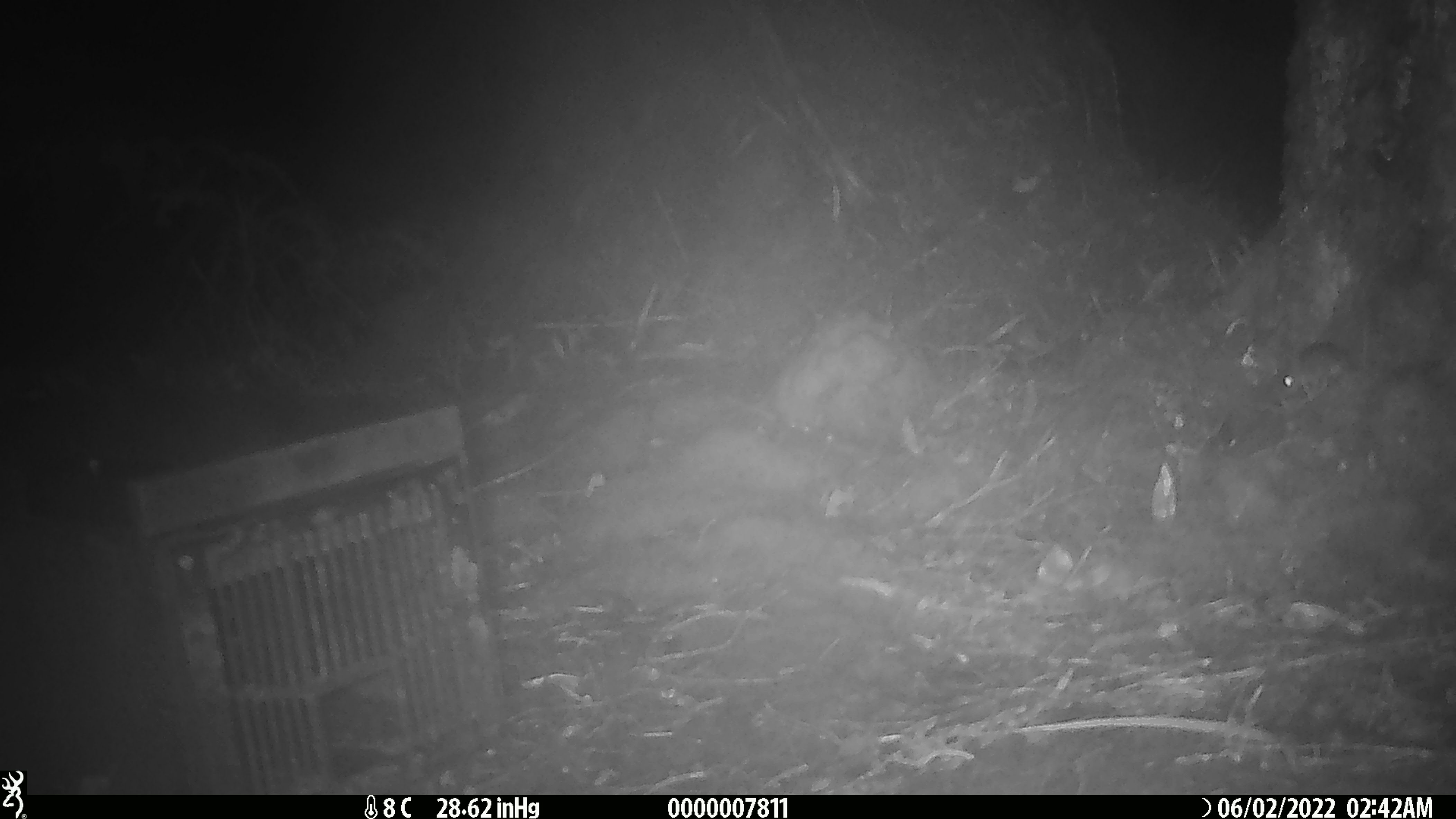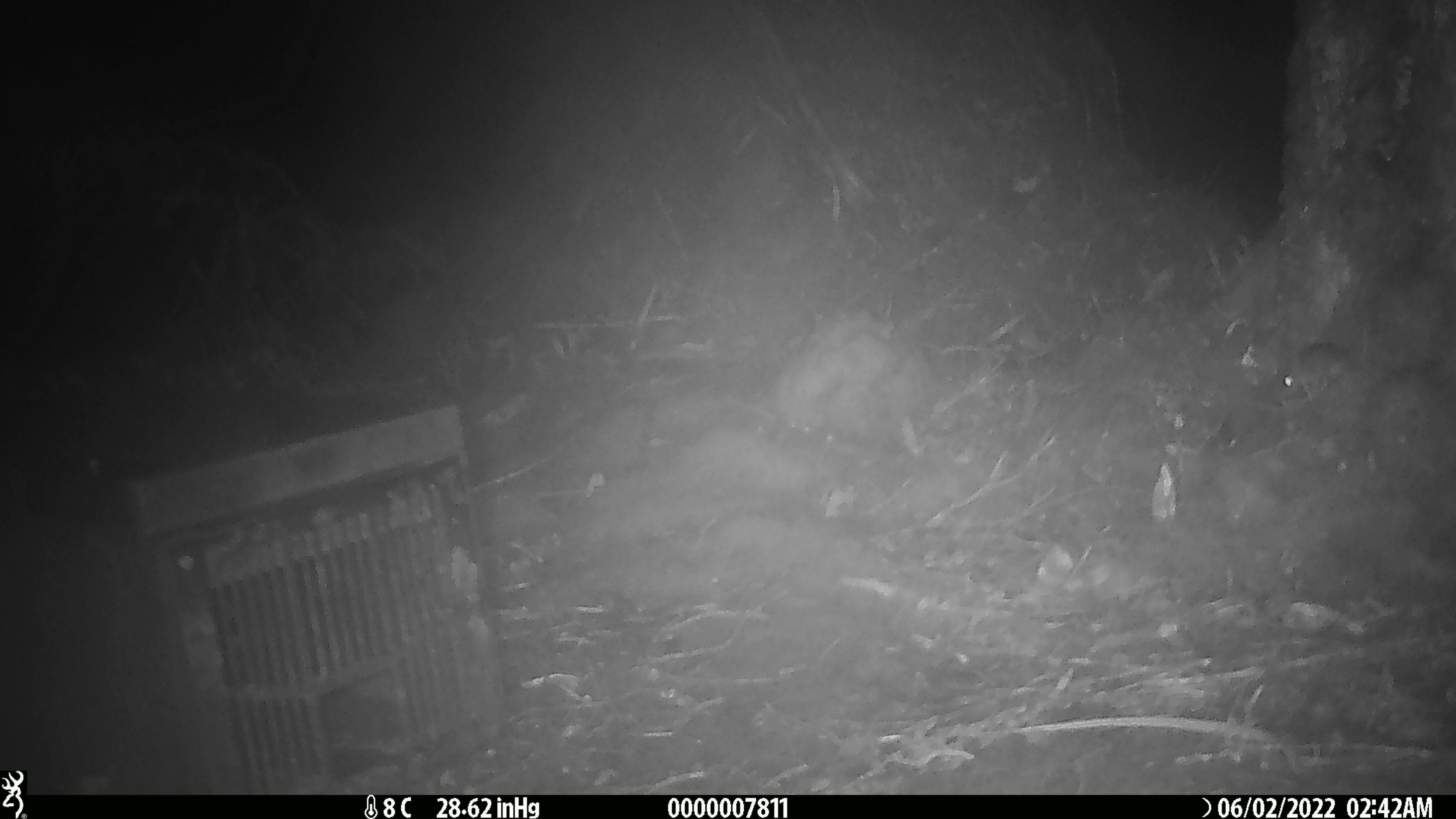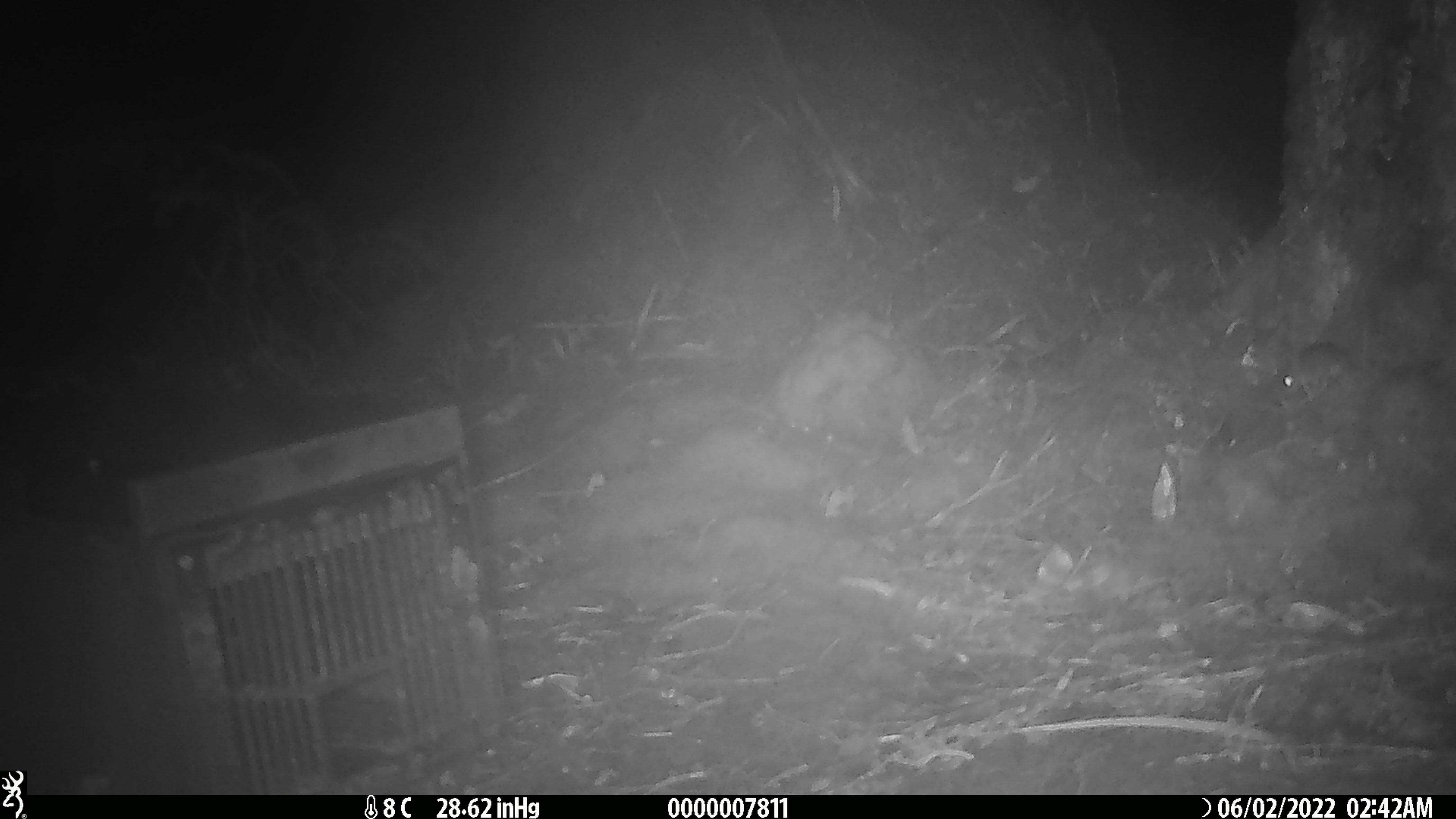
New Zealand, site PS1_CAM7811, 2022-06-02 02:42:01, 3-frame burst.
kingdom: Animalia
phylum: Chordata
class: Mammalia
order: Rodentia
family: Muridae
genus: Mus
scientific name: Mus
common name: mouse